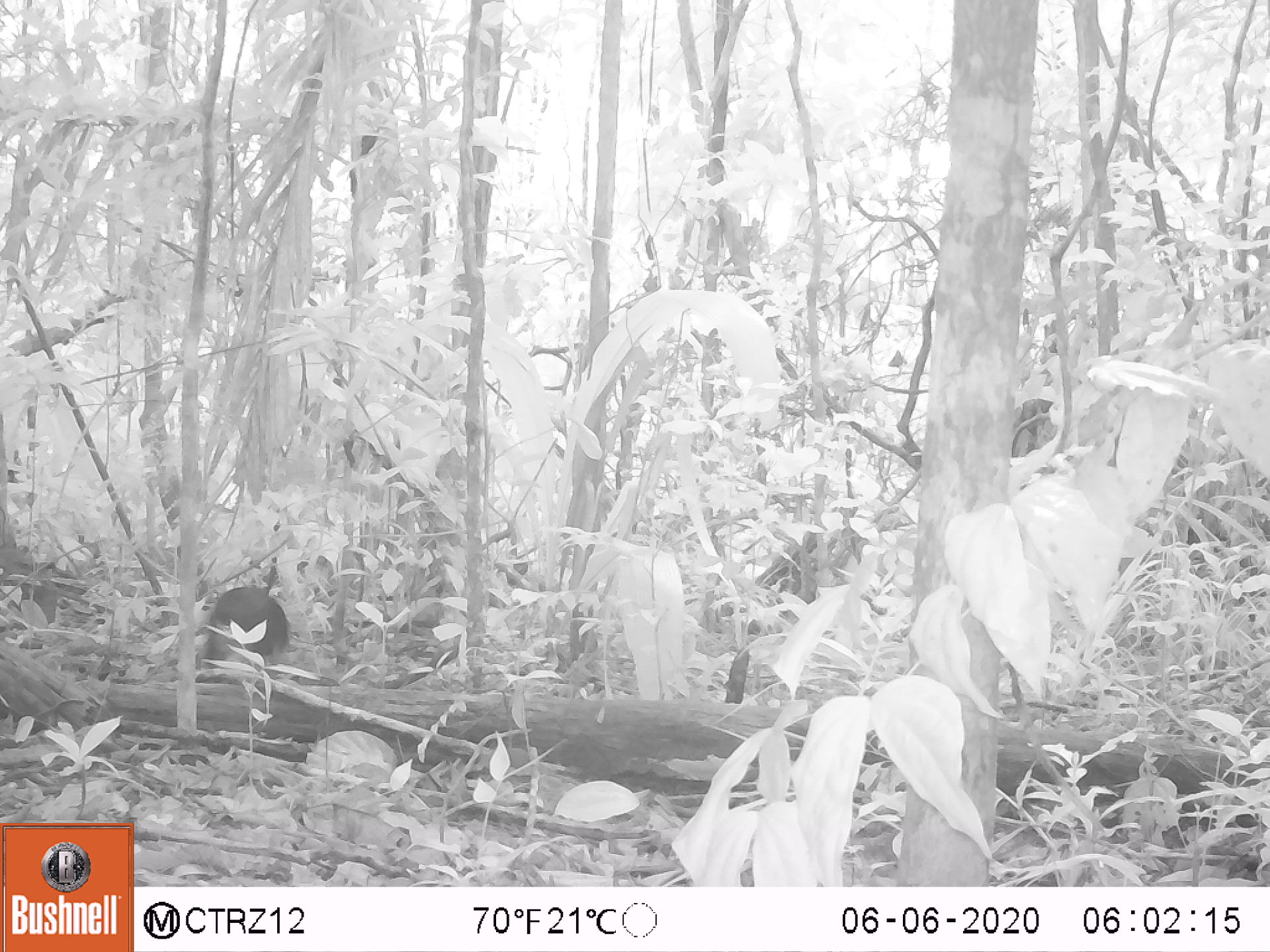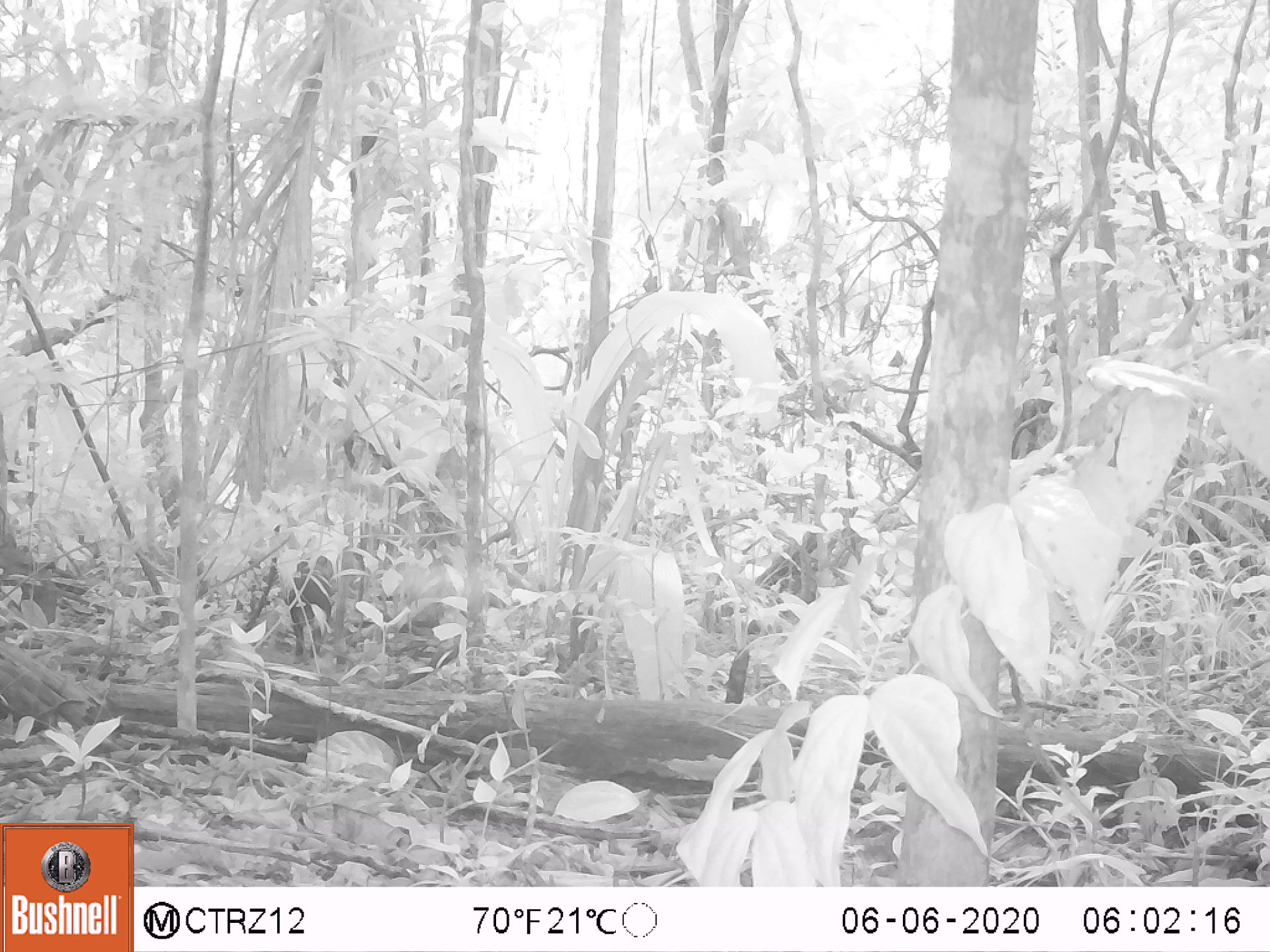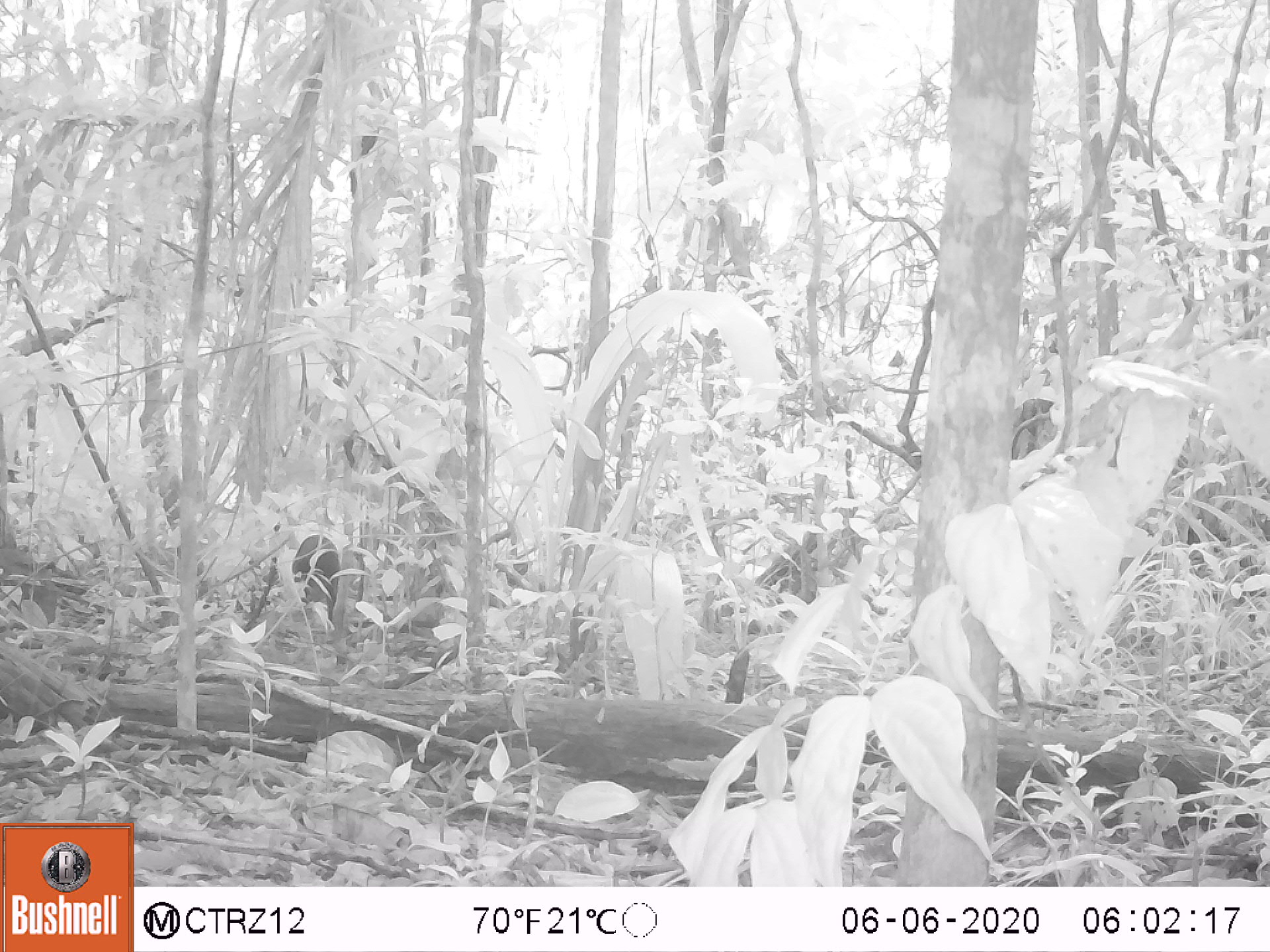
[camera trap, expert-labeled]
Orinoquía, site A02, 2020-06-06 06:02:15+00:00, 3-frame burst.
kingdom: Animalia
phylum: Chordata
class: Mammalia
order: Rodentia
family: Dasyproctidae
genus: Dasyprocta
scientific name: Dasyprocta fuliginosa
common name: black agouti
Black agouti (Dasyprocta fuliginosa).